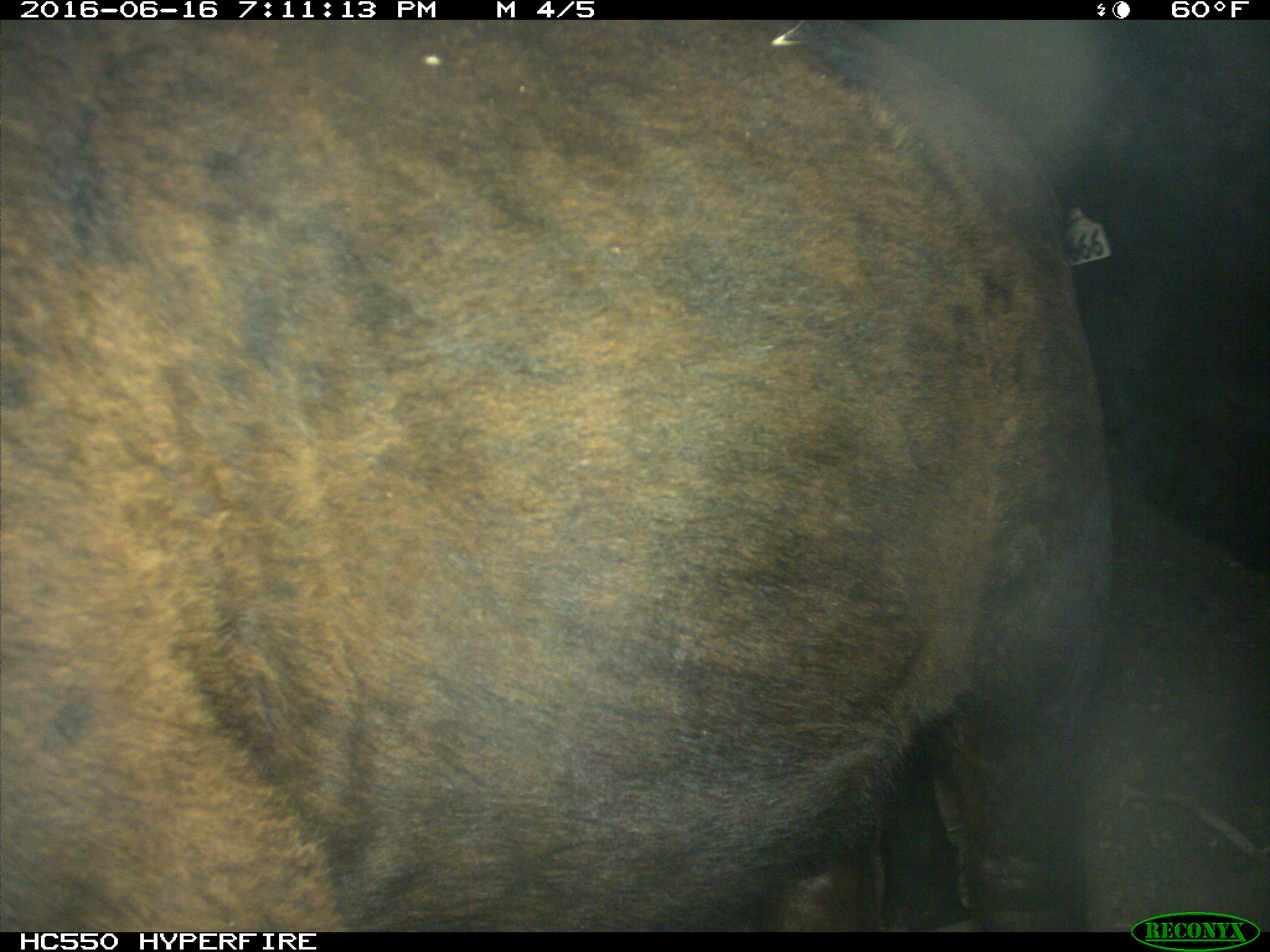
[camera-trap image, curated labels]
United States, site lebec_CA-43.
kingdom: Animalia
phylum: Chordata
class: Mammalia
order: Artiodactyla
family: Bovidae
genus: Bos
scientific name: Bos taurus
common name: domestic cow